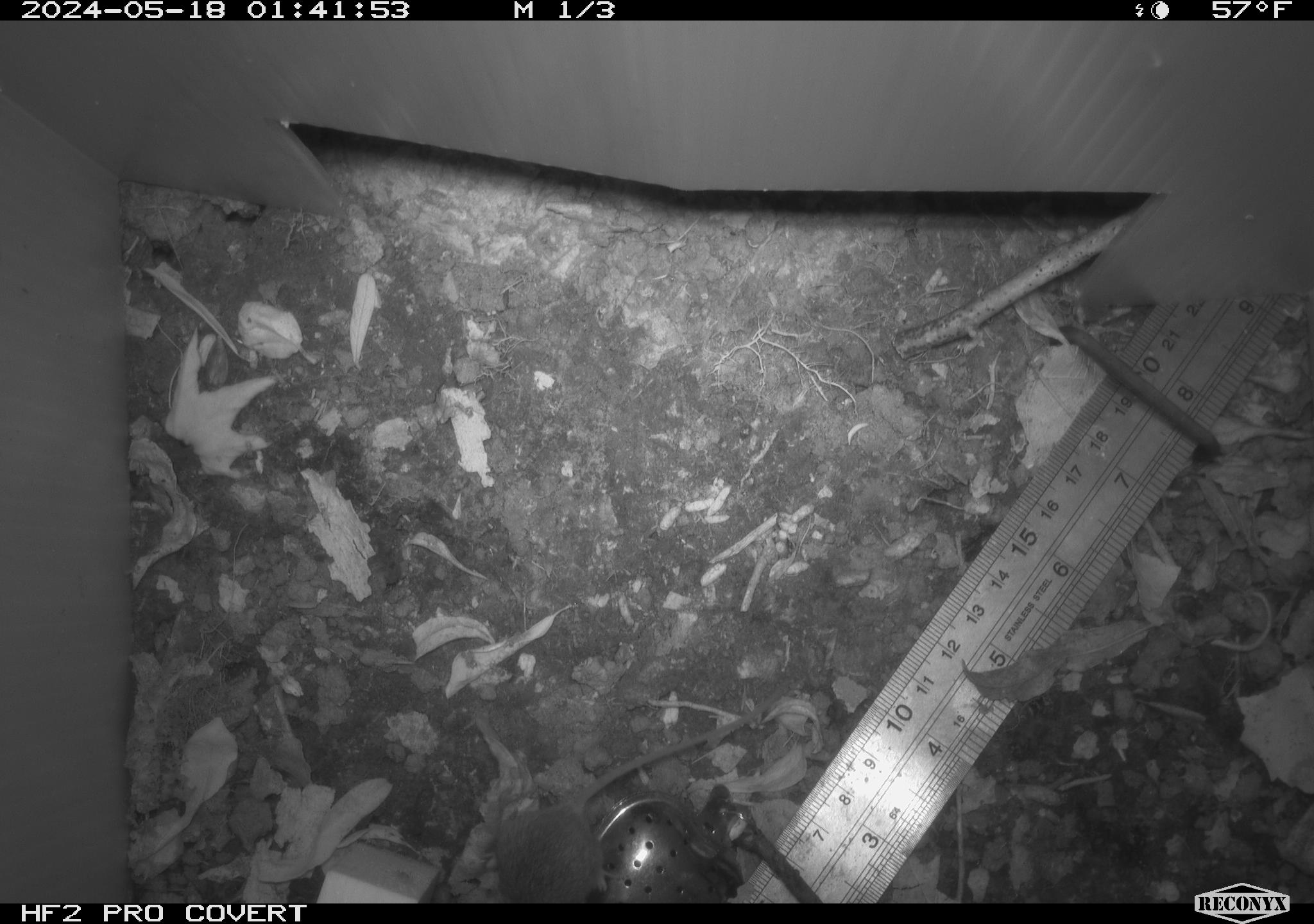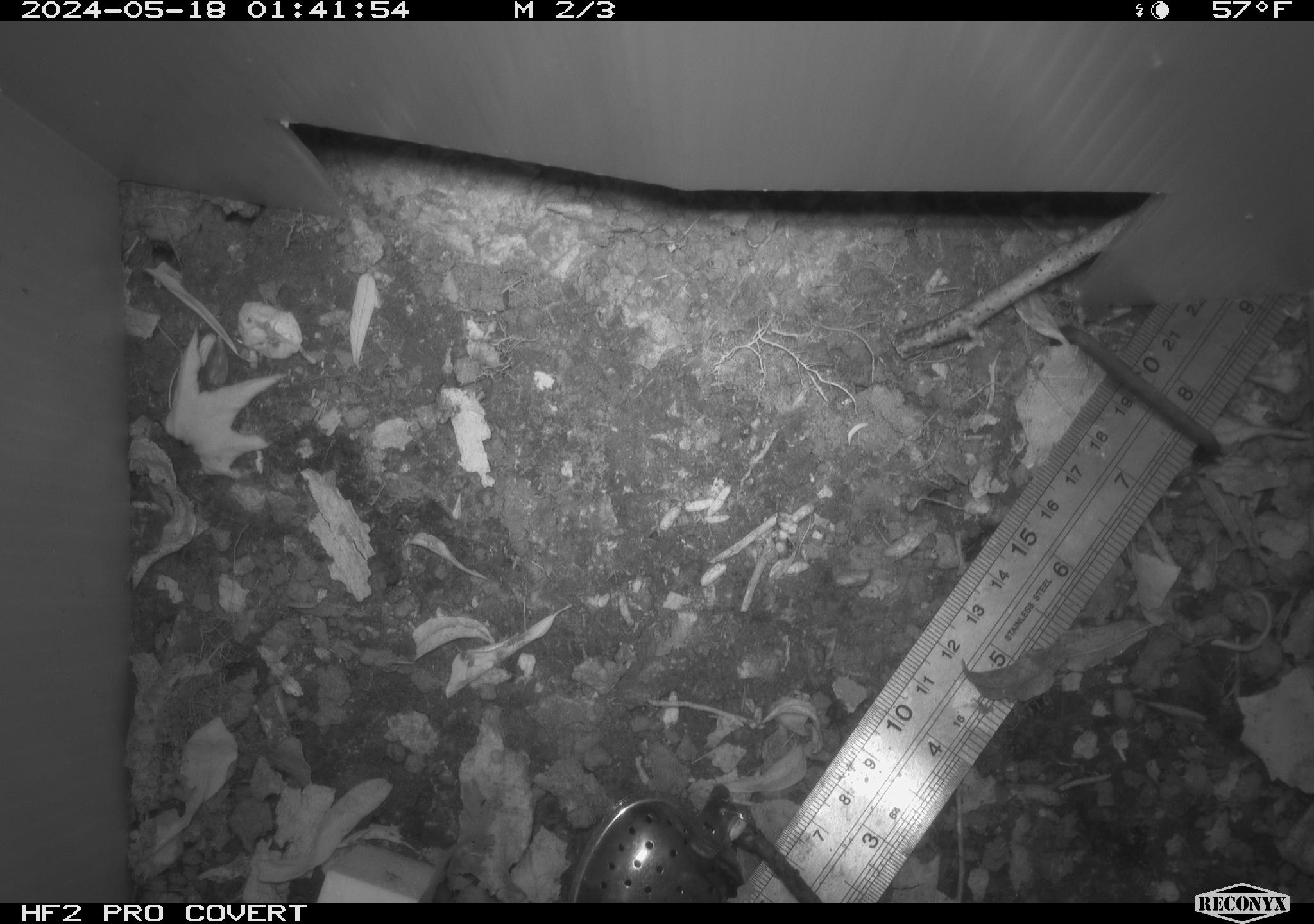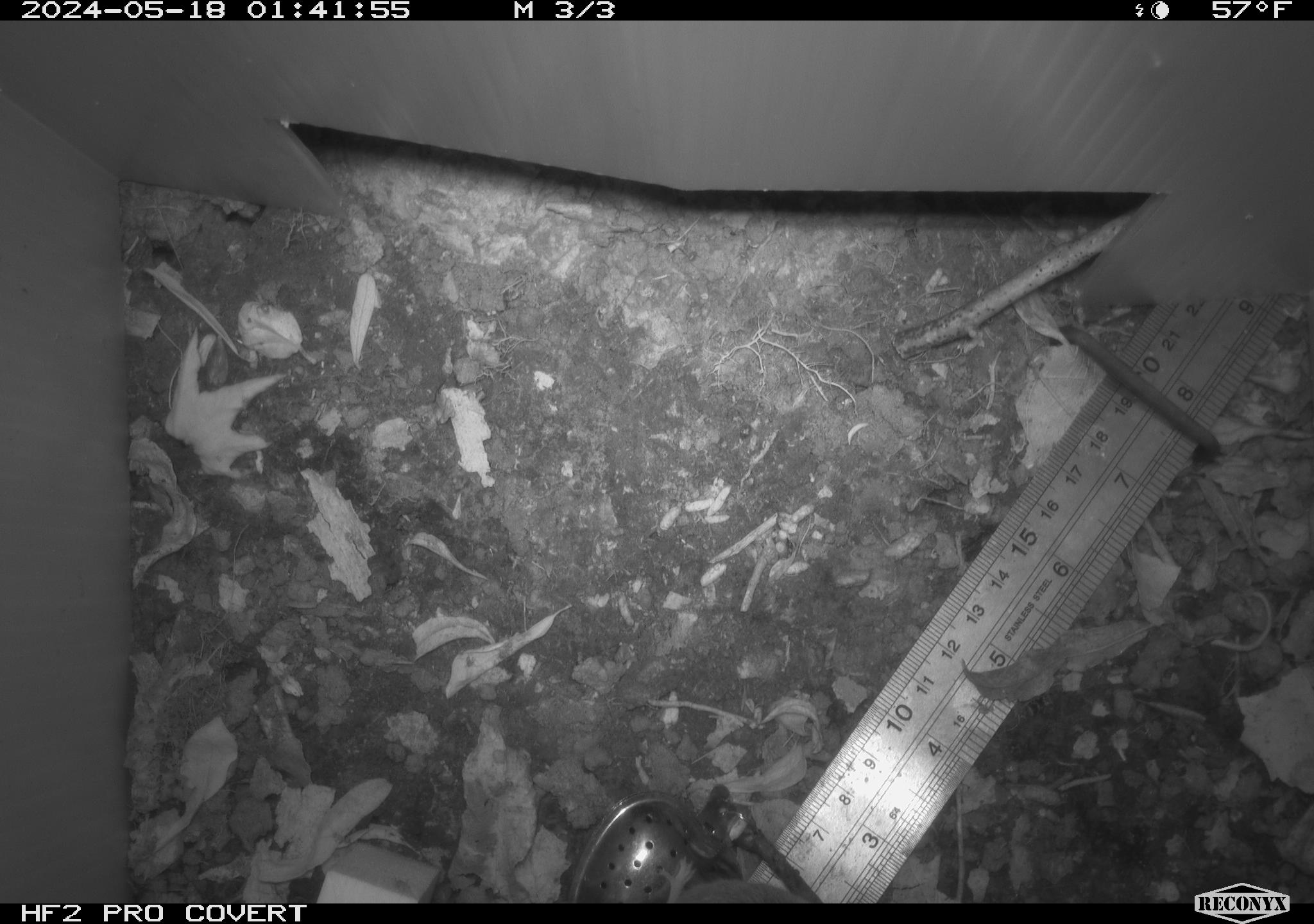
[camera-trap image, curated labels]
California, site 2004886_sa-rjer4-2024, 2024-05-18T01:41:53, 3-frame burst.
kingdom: Animalia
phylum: Chordata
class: Mammalia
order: Rodentia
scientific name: Rodentia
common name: mouse species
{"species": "mouse species (Rodentia)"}